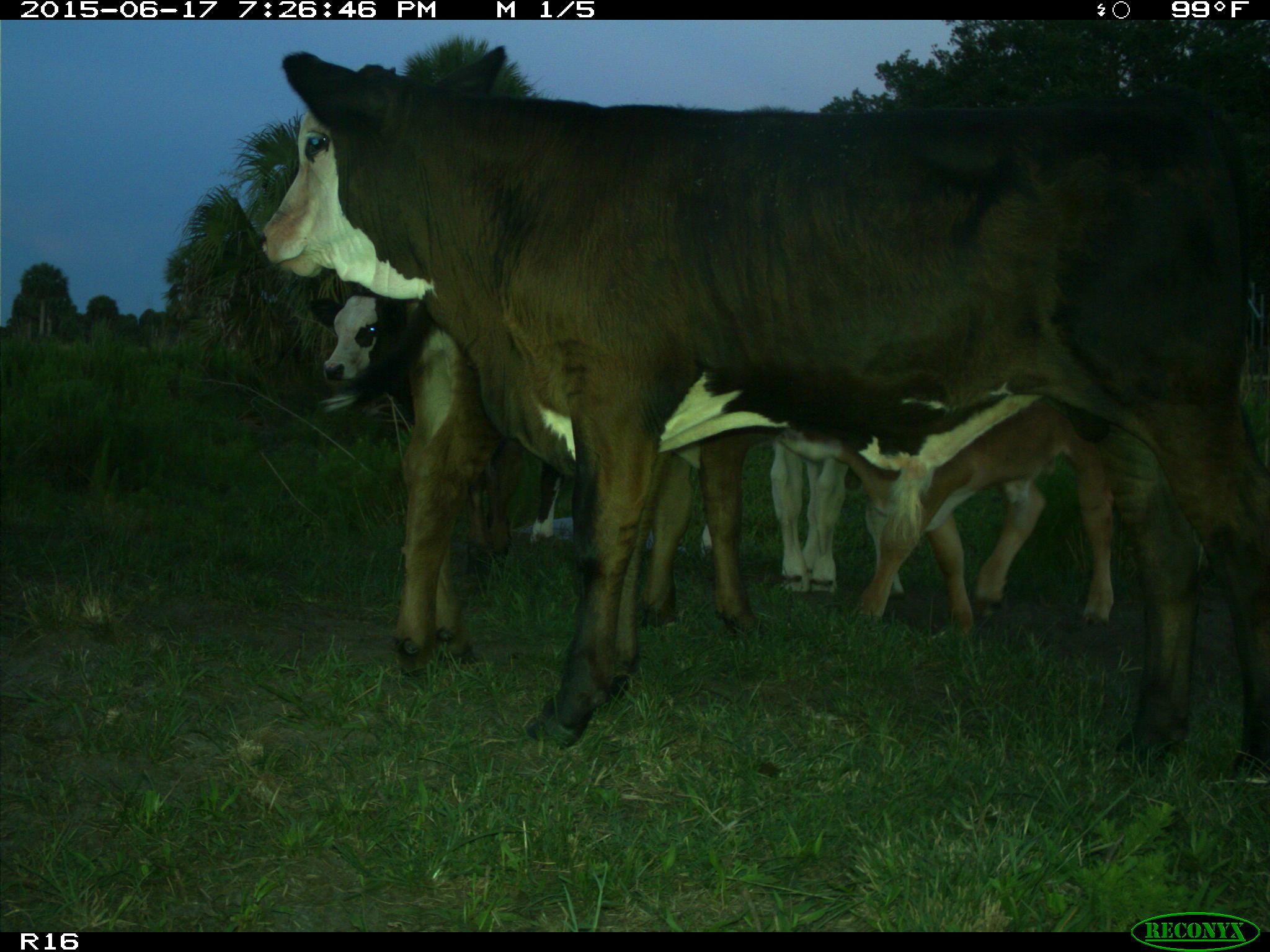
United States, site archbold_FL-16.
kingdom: Animalia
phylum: Chordata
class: Mammalia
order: Artiodactyla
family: Bovidae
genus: Bos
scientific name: Bos taurus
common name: domestic cow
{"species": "Bos taurus (domestic cow)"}